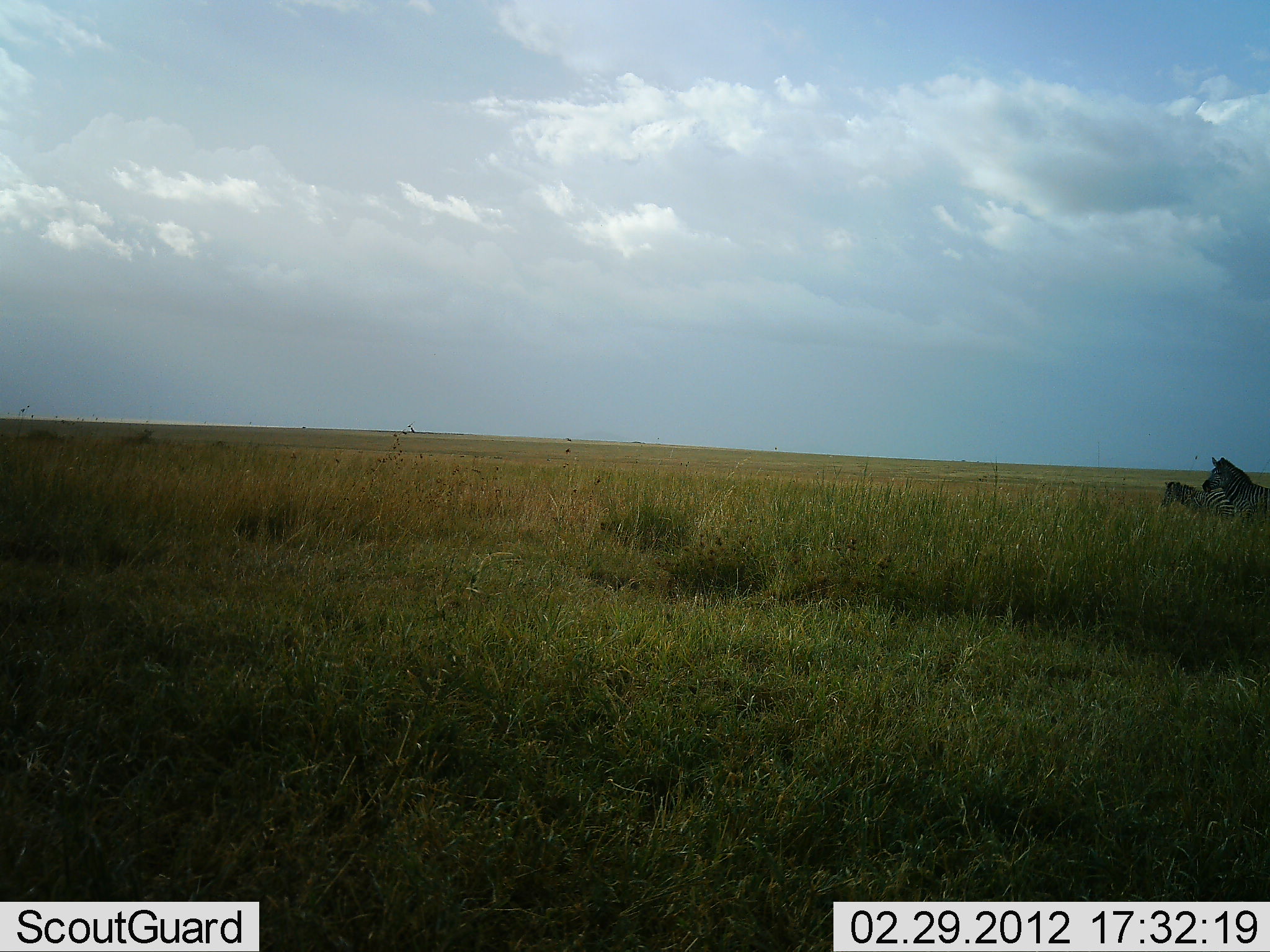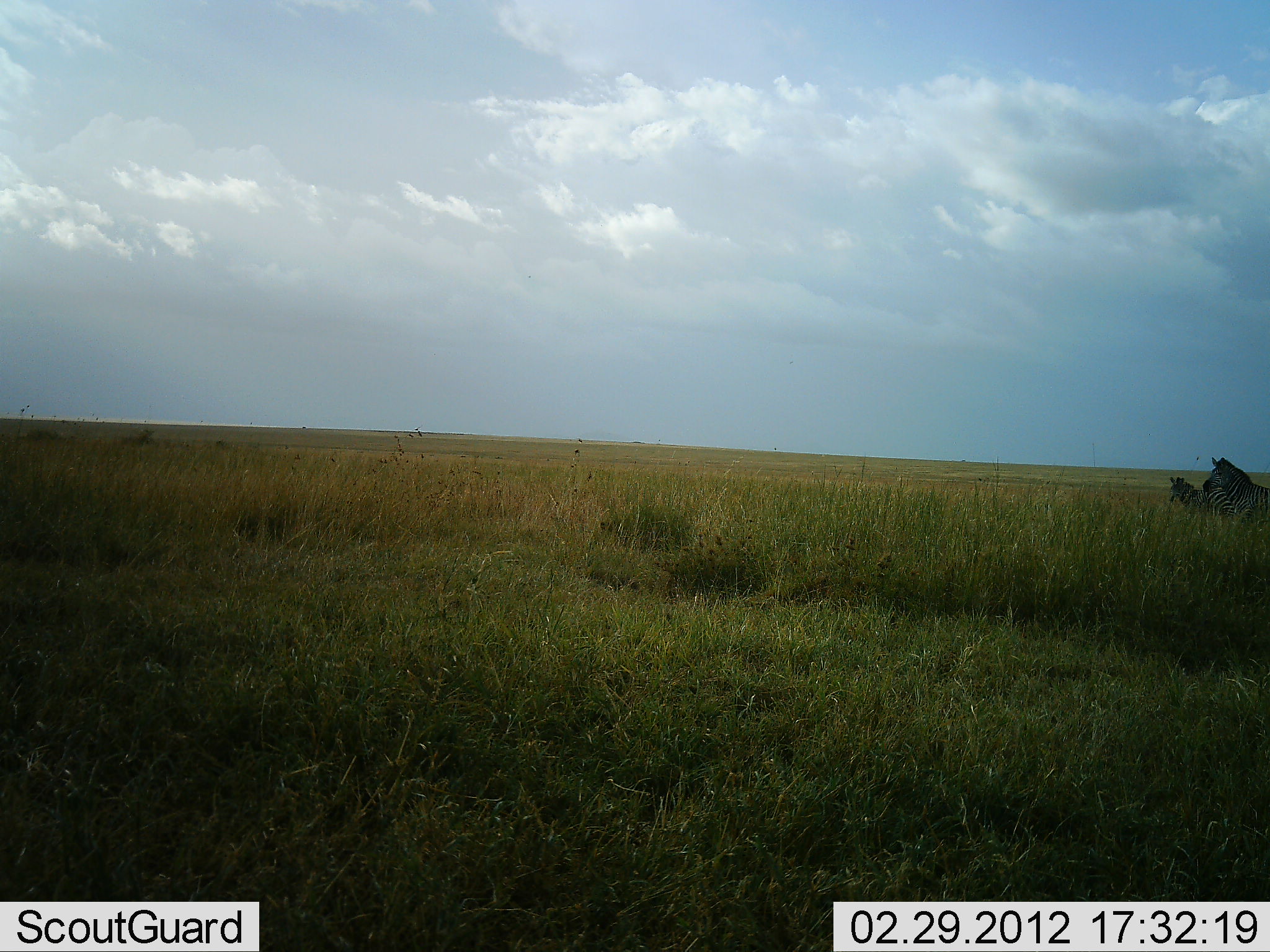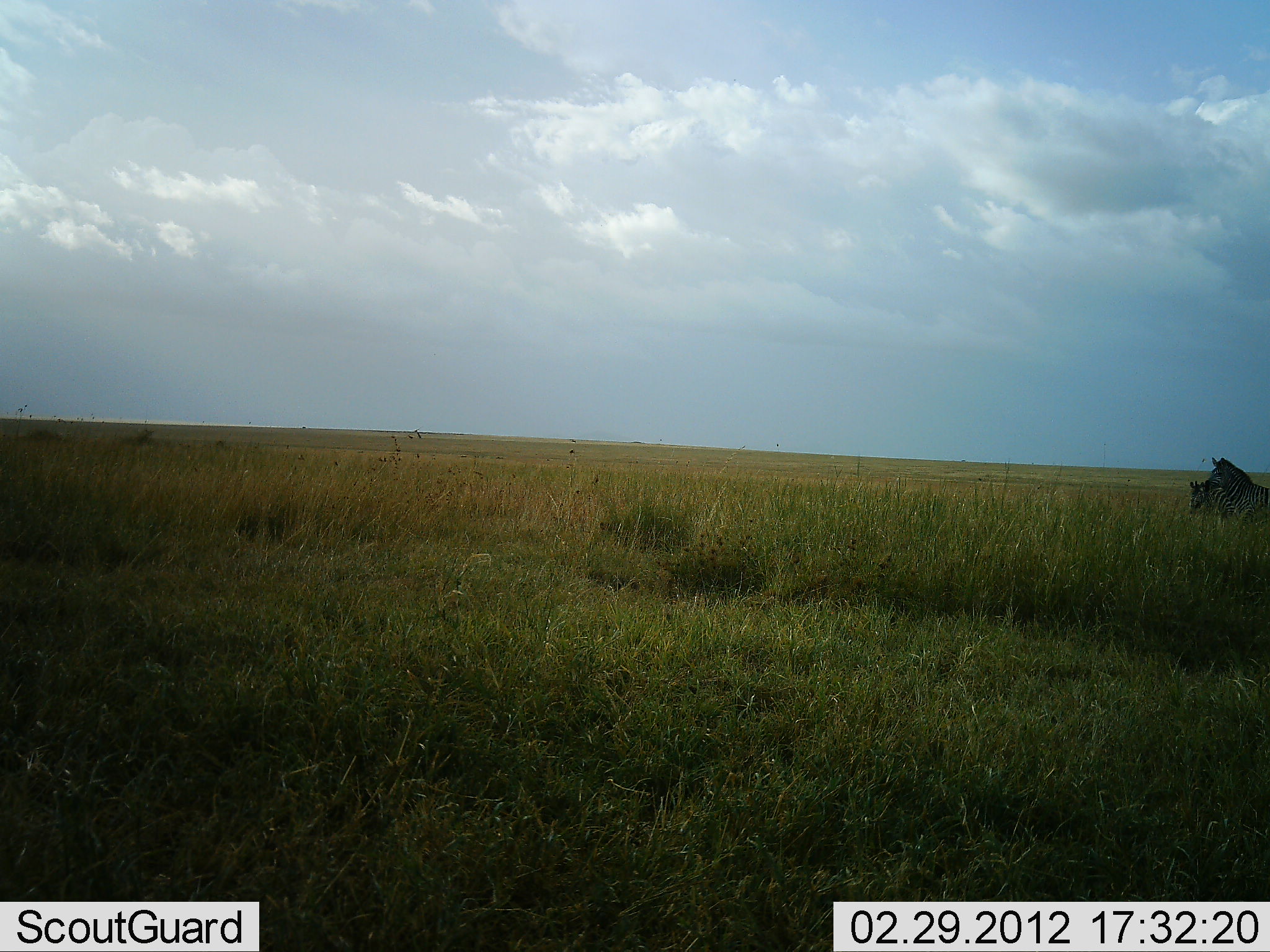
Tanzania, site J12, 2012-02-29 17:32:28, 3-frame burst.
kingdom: Animalia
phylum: Chordata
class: Mammalia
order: Perissodactyla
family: Equidae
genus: Equus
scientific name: Equus quagga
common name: plains zebra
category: zebra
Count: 2.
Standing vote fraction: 88%.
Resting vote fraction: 0%.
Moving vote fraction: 31%.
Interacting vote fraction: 0%.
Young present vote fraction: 12%.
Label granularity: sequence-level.